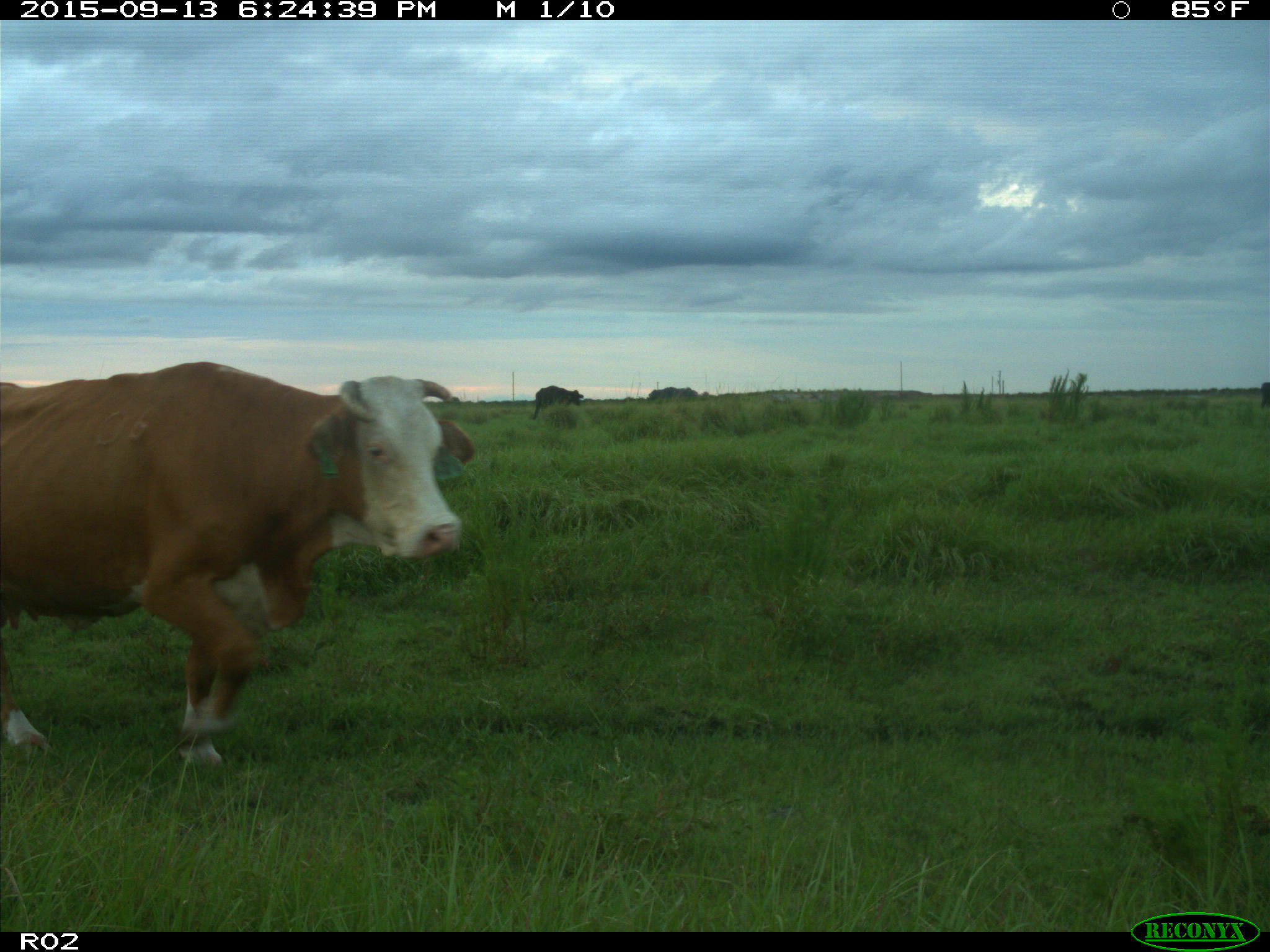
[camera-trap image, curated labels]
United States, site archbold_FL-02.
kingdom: Animalia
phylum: Chordata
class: Mammalia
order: Artiodactyla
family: Bovidae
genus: Bos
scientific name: Bos taurus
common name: domestic cow